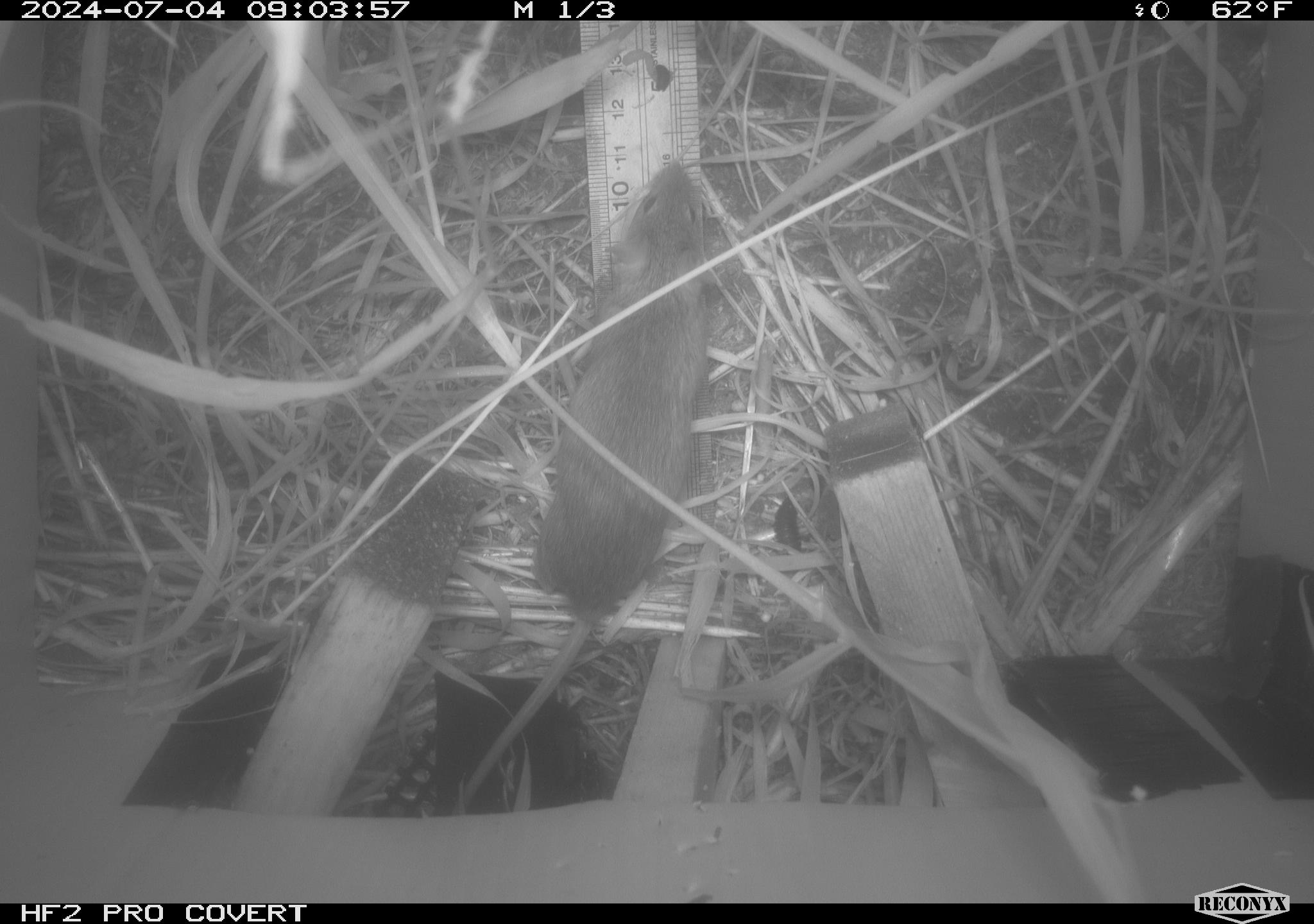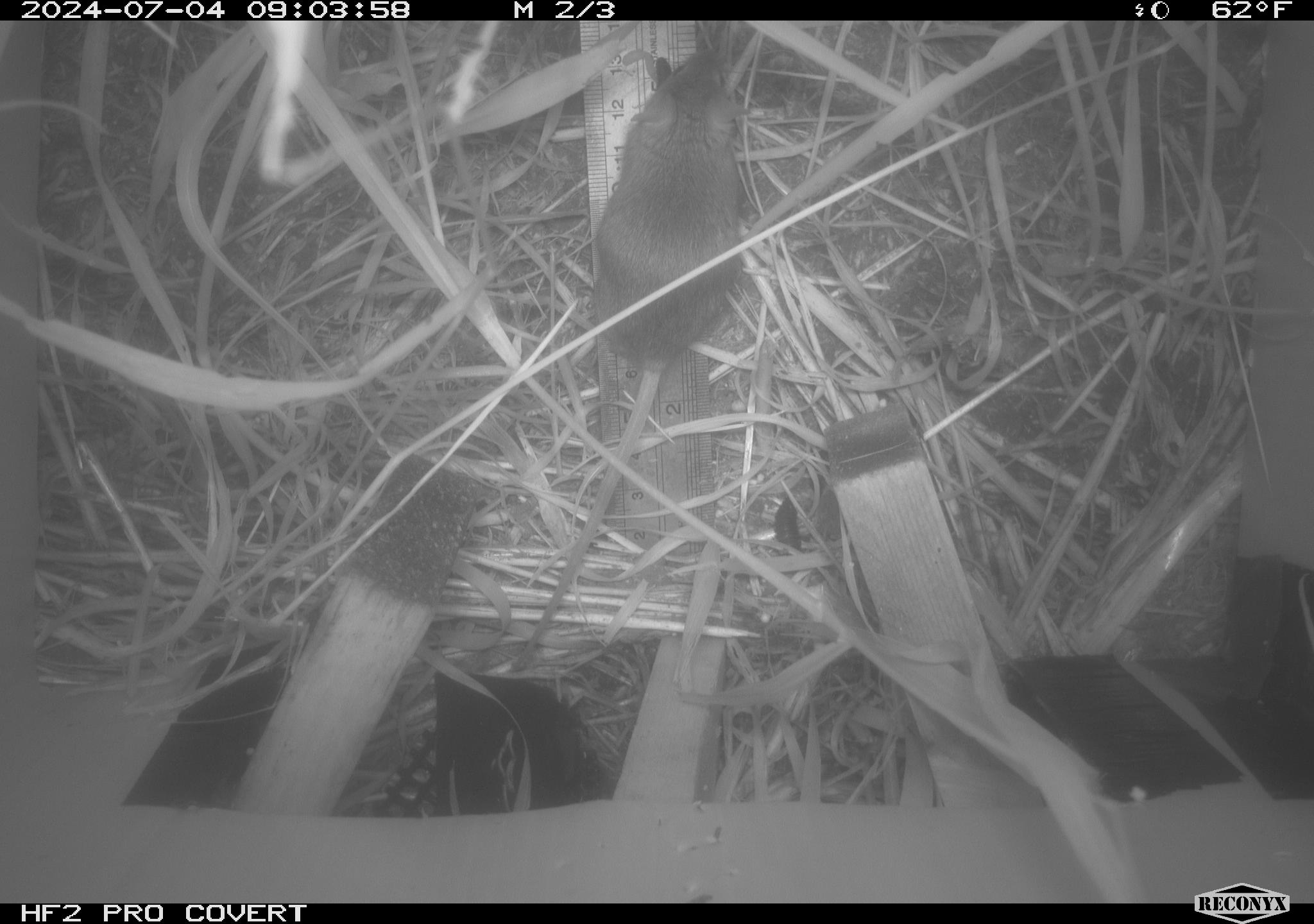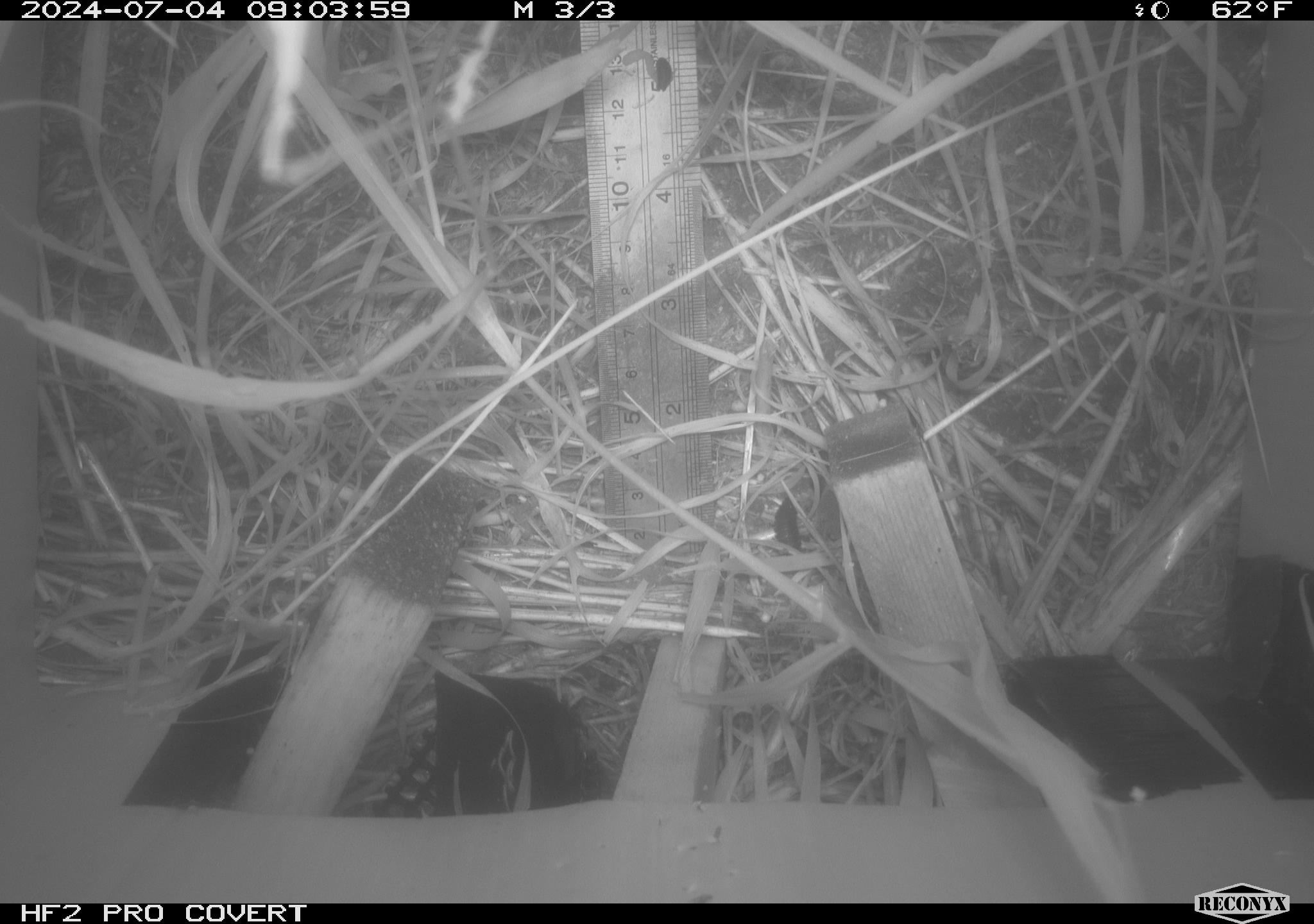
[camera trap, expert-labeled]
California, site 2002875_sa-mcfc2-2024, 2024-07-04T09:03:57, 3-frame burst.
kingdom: Animalia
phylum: Chordata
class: Mammalia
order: Rodentia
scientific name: Rodentia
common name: rodent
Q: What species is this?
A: Rodent (Rodentia).